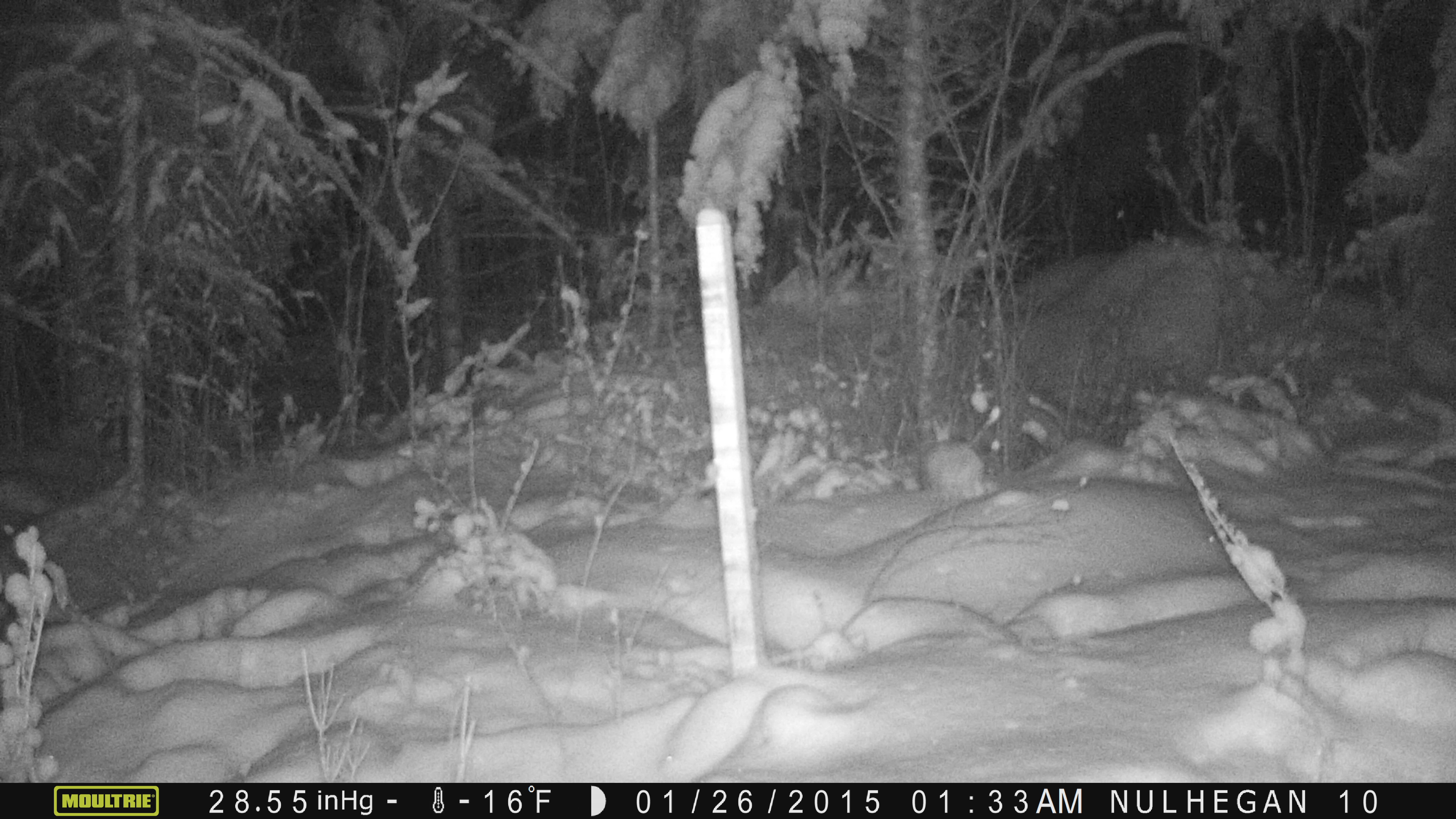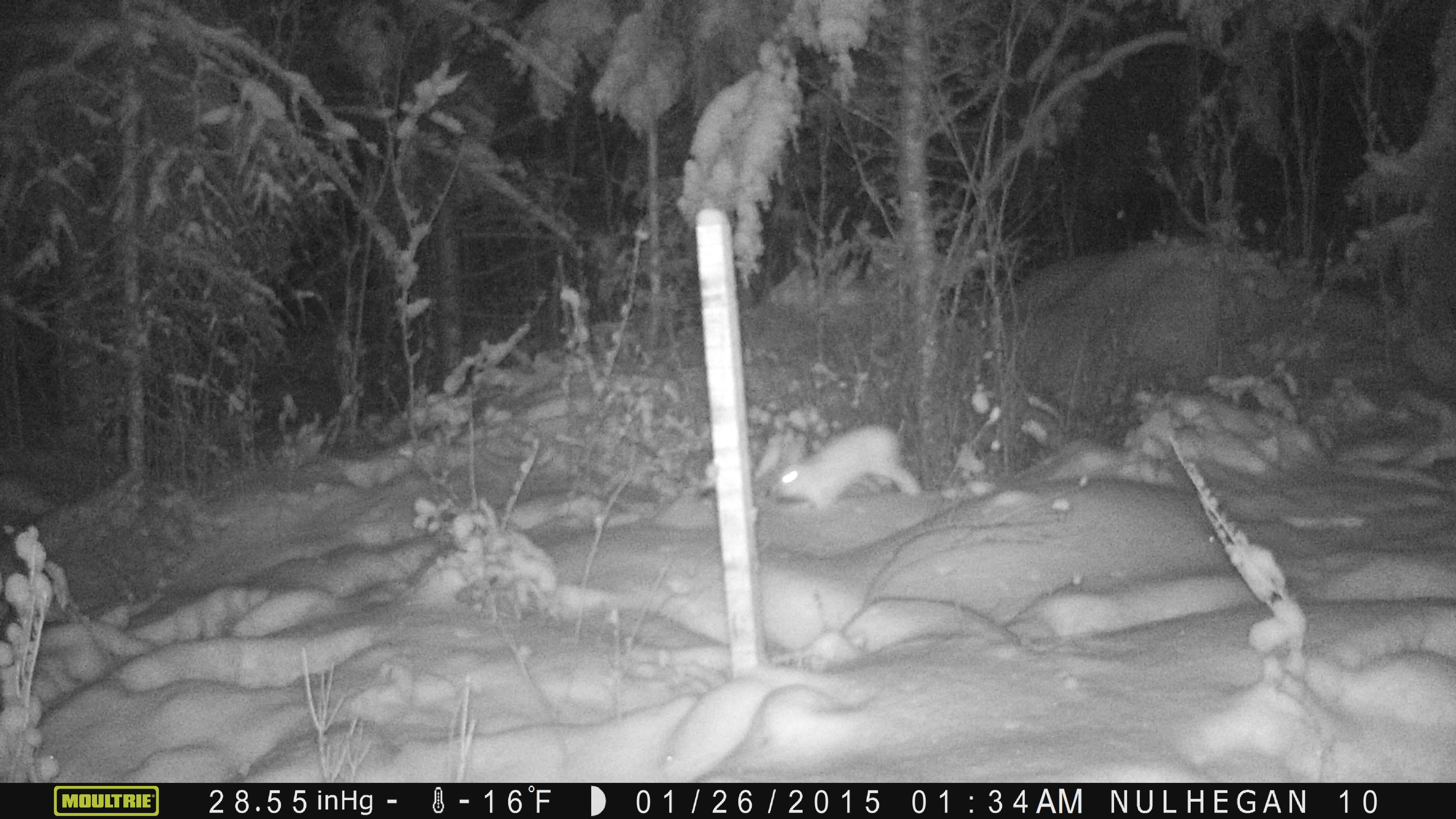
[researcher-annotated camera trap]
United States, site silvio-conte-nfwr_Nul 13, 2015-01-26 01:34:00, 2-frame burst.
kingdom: Animalia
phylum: Chordata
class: Mammalia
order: Lagomorpha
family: Leporidae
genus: Lepus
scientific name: Lepus americanus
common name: snowshoe hare